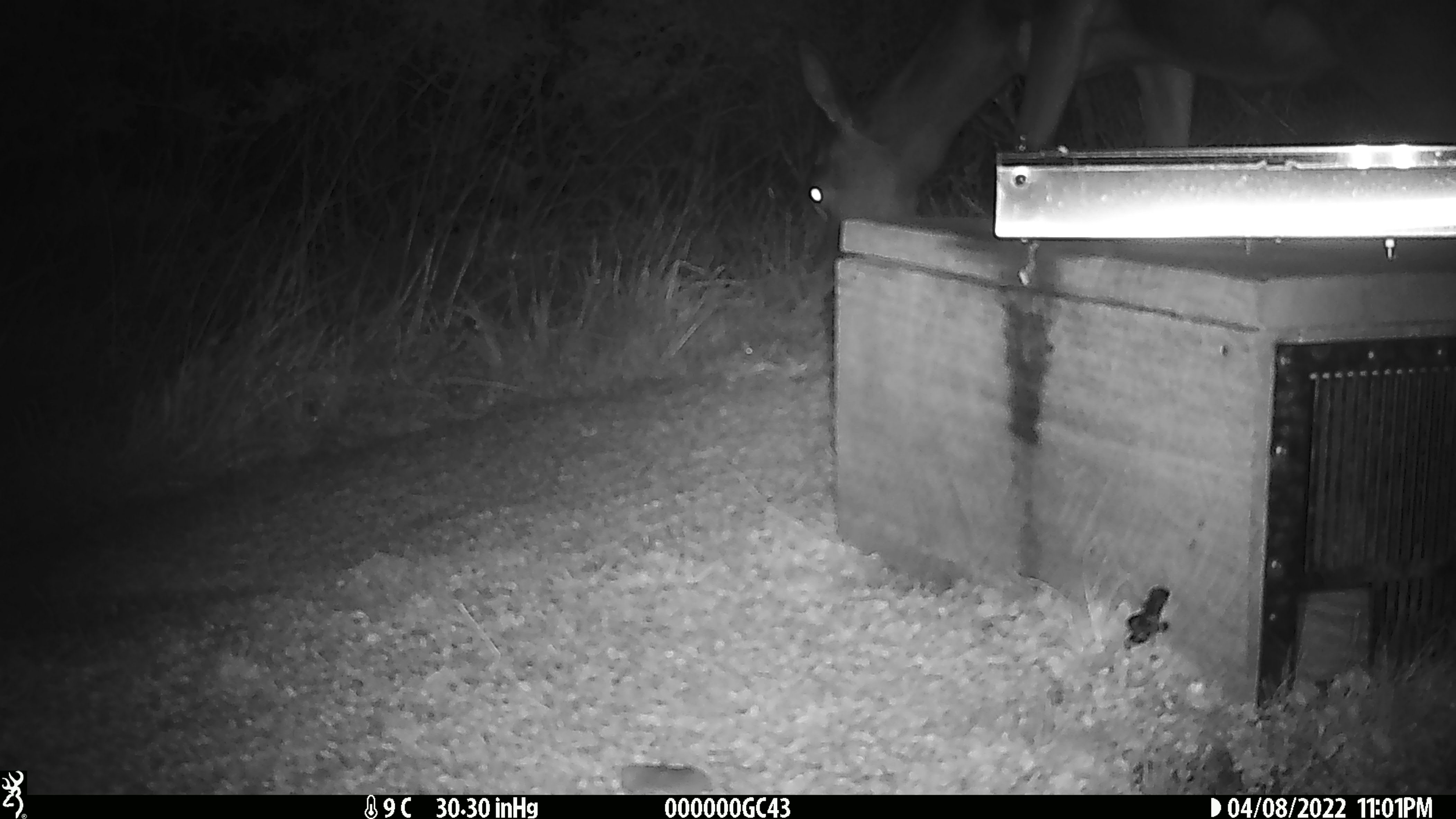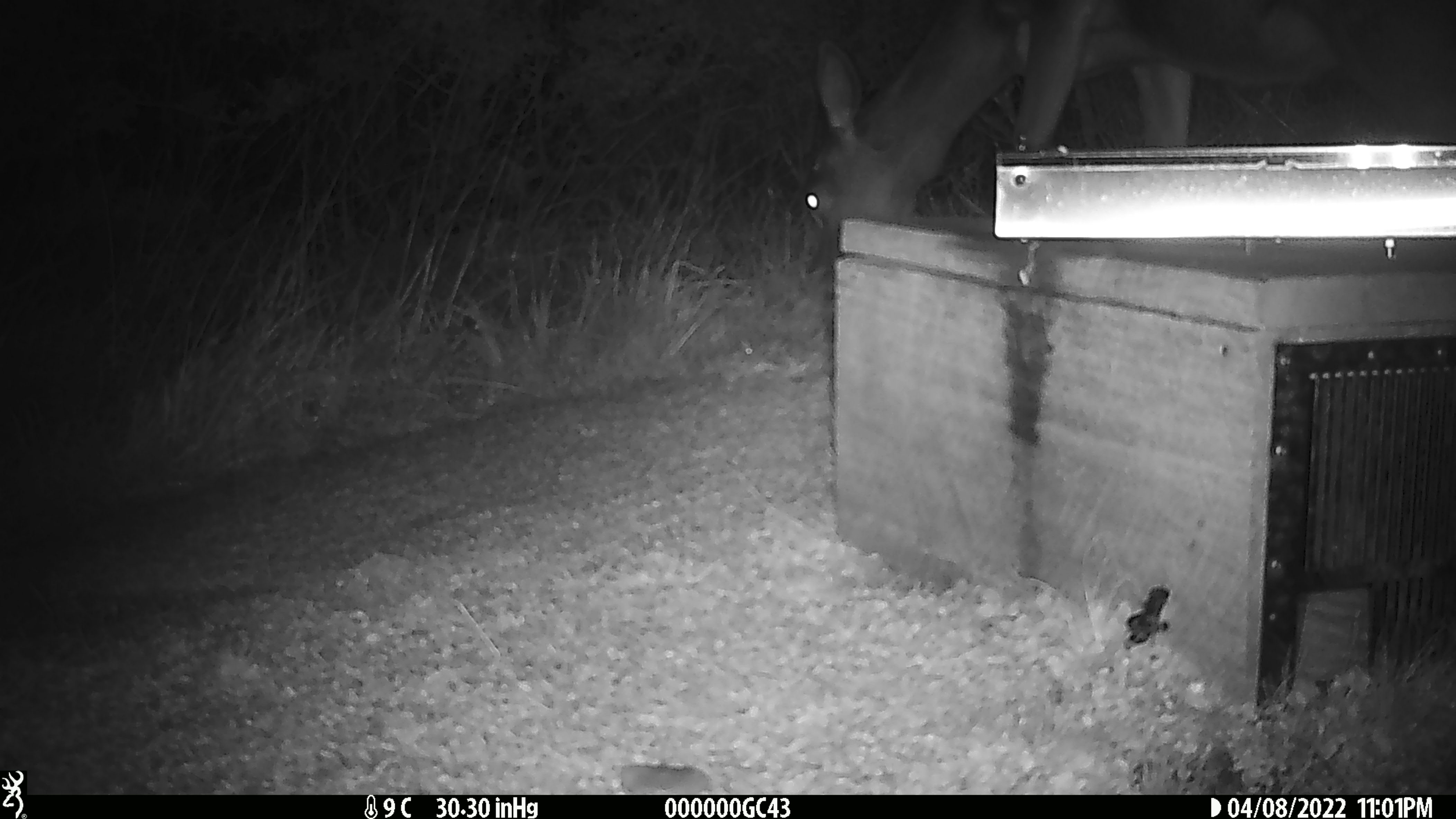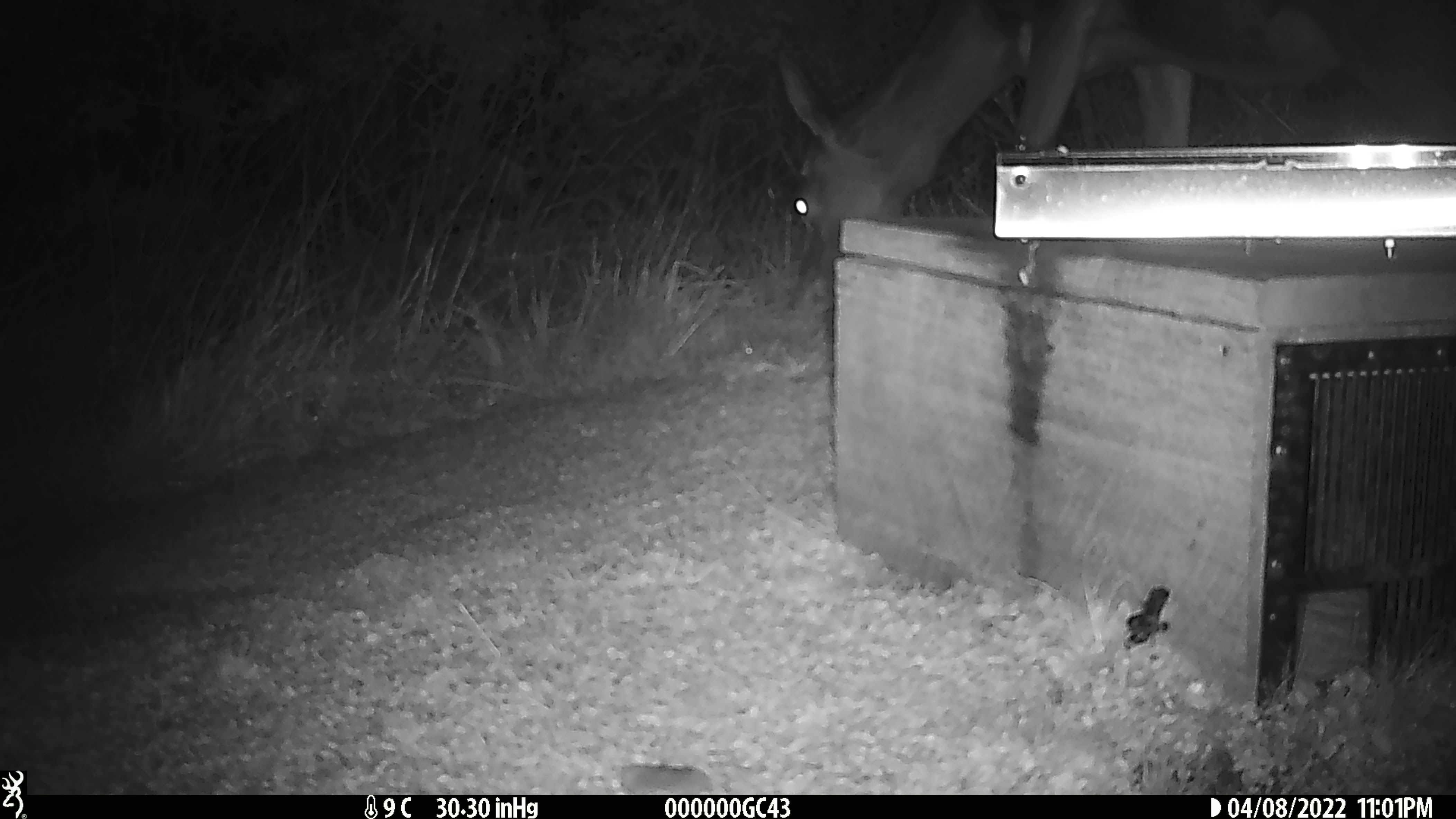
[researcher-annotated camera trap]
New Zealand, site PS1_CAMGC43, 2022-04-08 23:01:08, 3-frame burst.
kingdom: Animalia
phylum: Chordata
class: Mammalia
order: Artiodactyla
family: Cervidae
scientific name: Cervidae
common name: deer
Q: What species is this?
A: Deer (Cervidae).